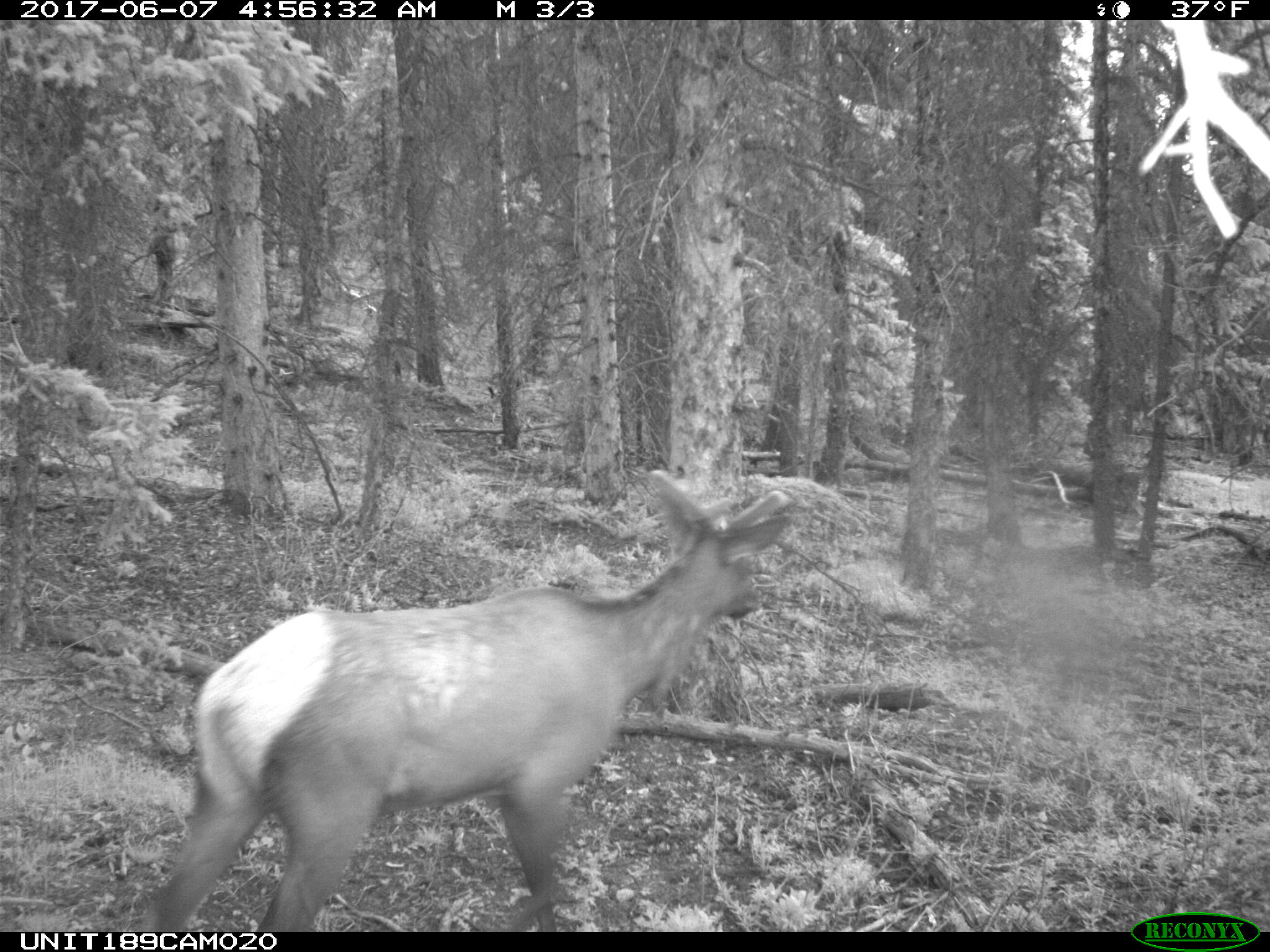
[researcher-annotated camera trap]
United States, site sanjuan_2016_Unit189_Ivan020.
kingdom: Animalia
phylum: Chordata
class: Mammalia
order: Artiodactyla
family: Cervidae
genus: Cervus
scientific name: Cervus elaphus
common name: red deer